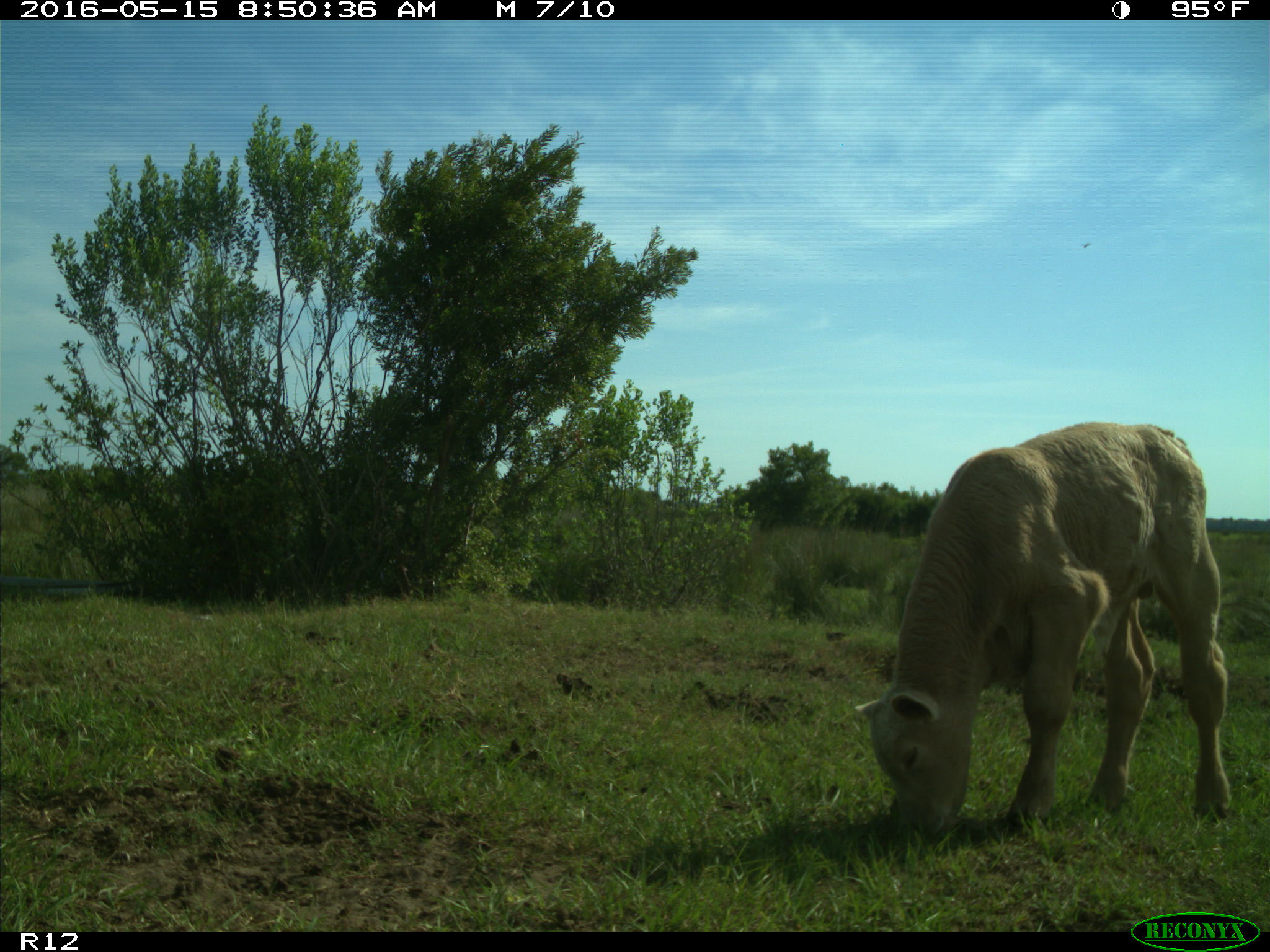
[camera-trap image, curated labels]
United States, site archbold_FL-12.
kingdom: Animalia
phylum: Chordata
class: Mammalia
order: Artiodactyla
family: Bovidae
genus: Bos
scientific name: Bos taurus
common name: domestic cow